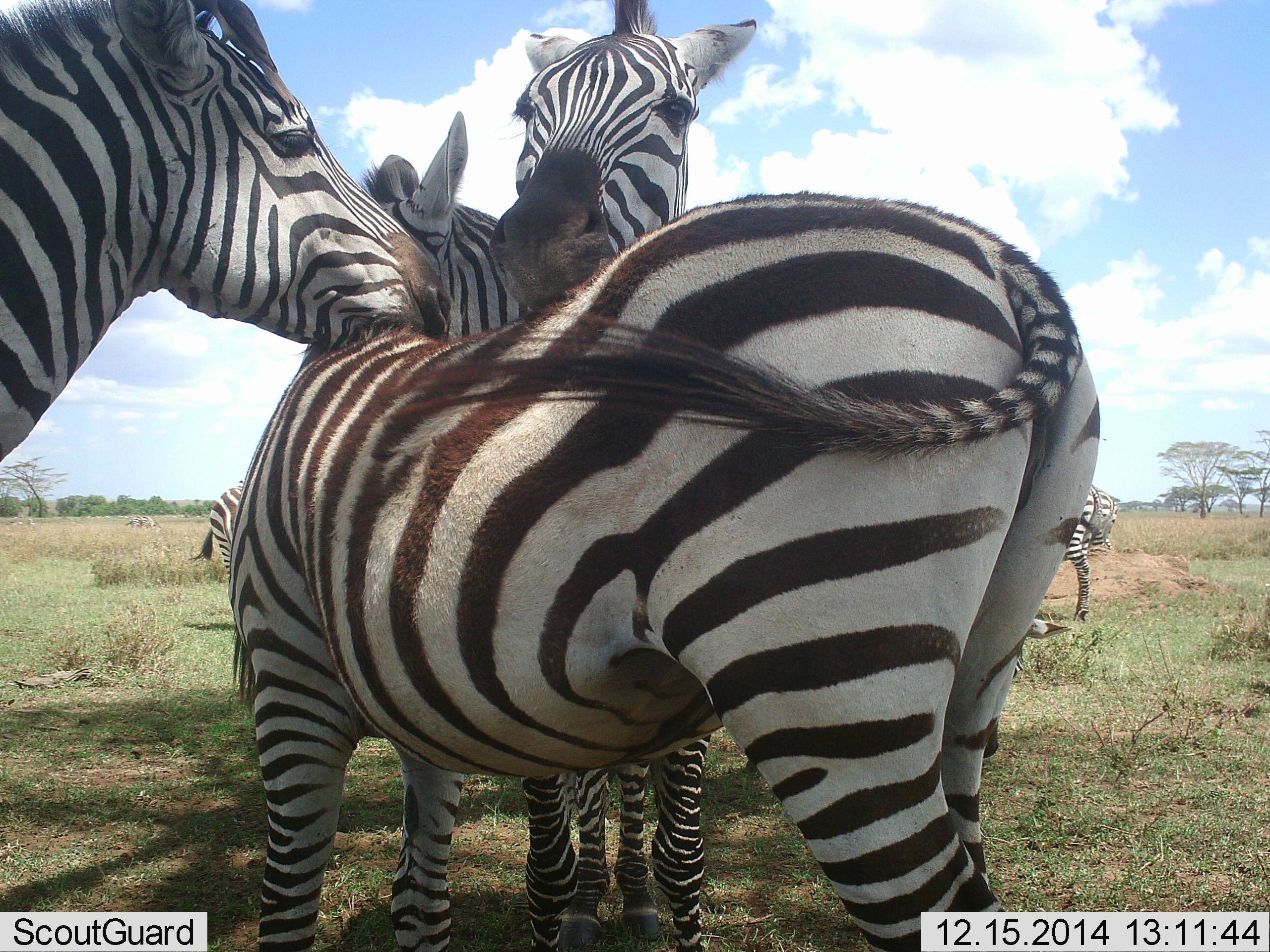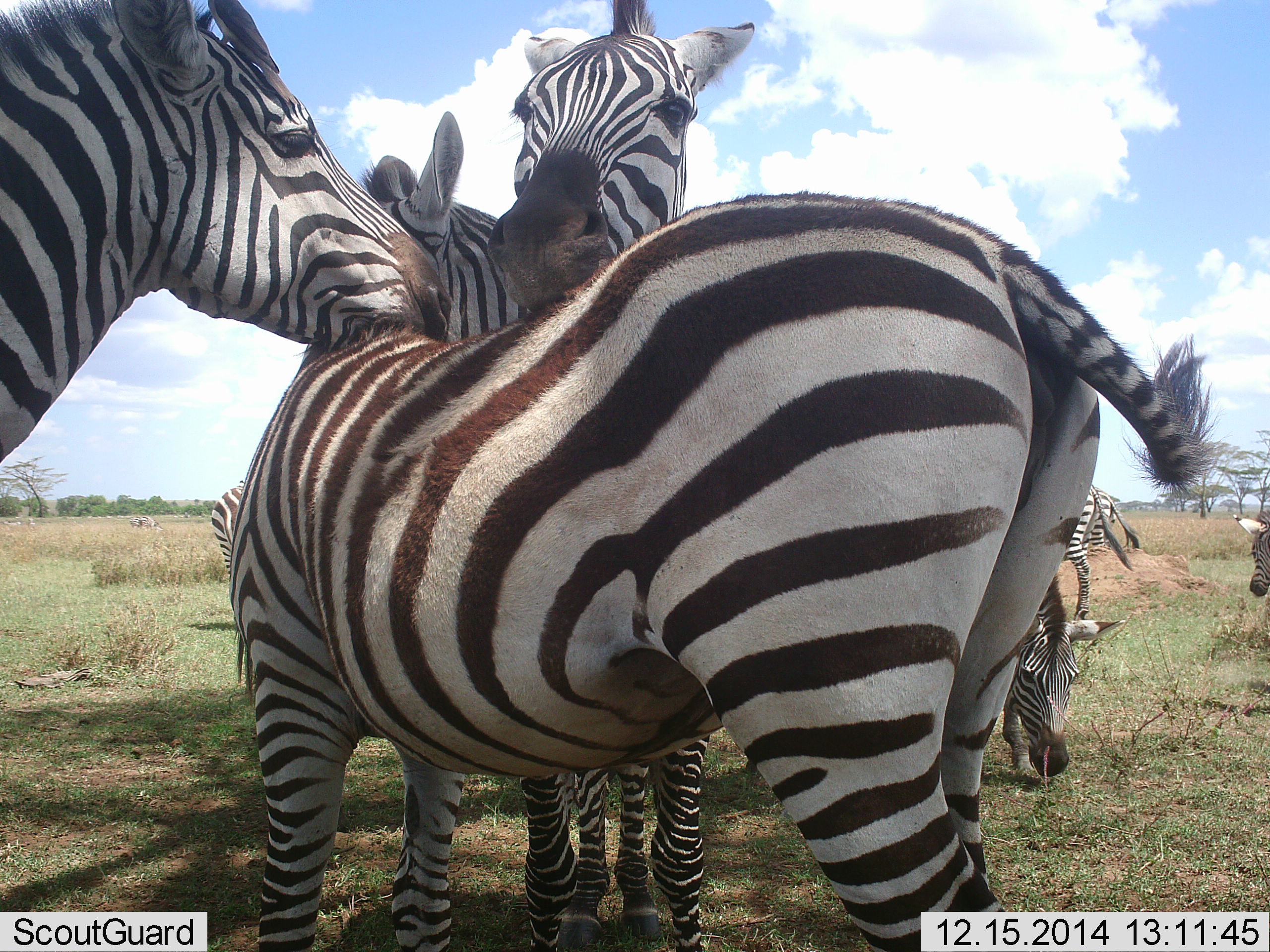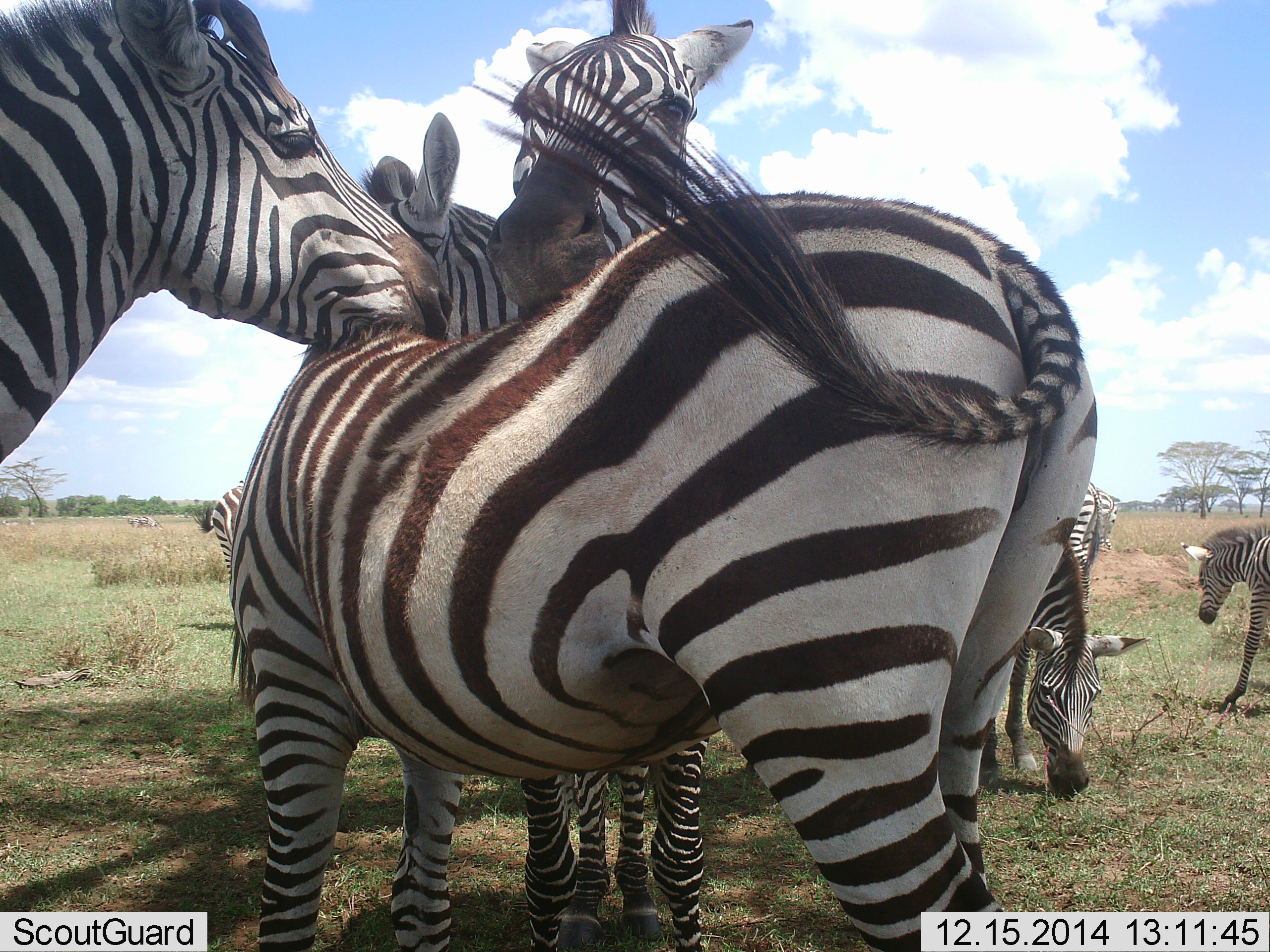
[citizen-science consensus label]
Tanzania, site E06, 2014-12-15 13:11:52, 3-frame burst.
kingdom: Animalia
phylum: Chordata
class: Mammalia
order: Perissodactyla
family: Equidae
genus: Equus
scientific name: Equus quagga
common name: plains zebra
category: zebra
Zebra (plains zebra) (Equus quagga), count 7. Behavior (volunteer vote fractions): standing 82%, resting 9%, moving 45%, interacting 82%. Young present (vote fraction): 18%. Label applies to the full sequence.